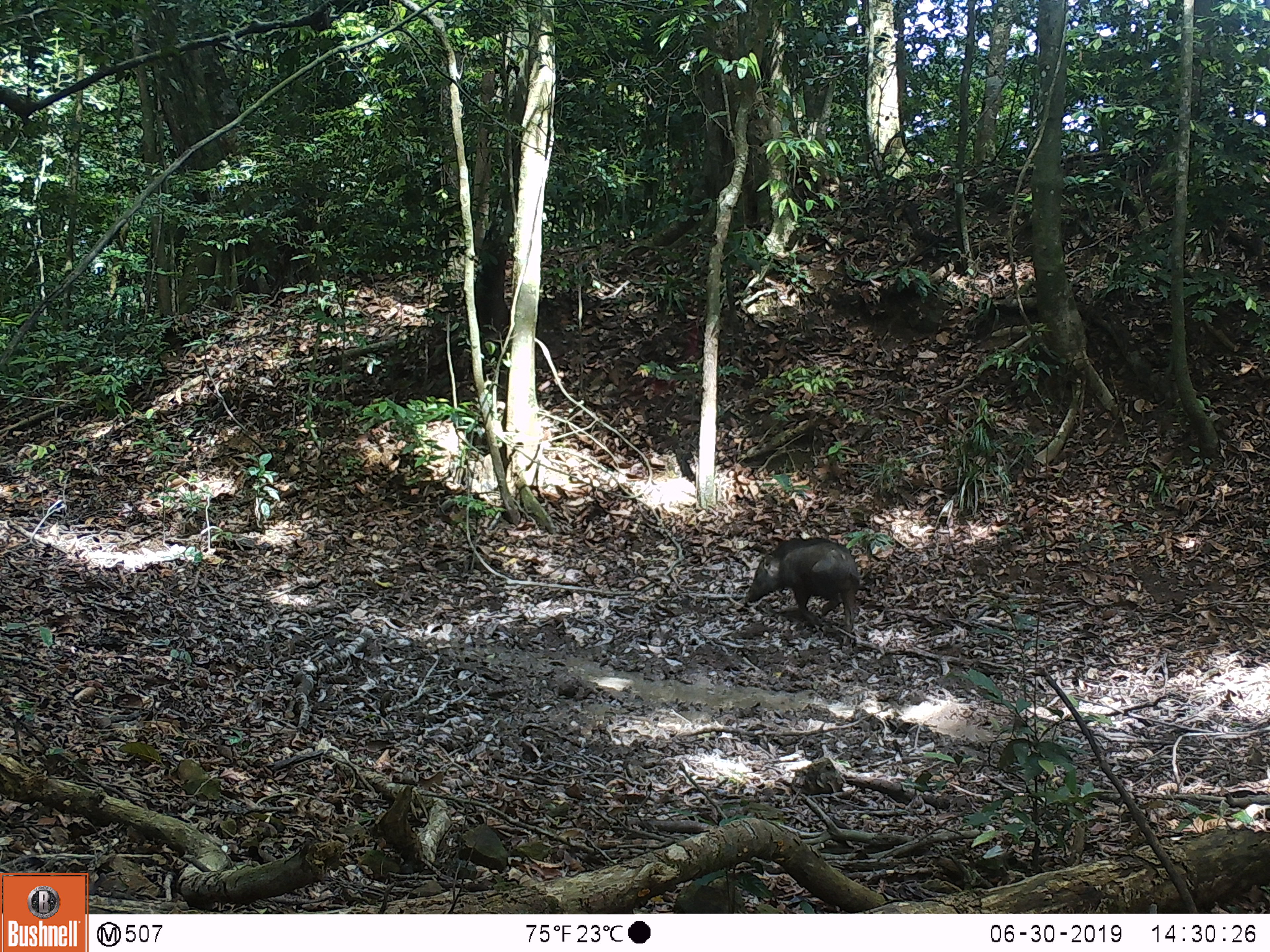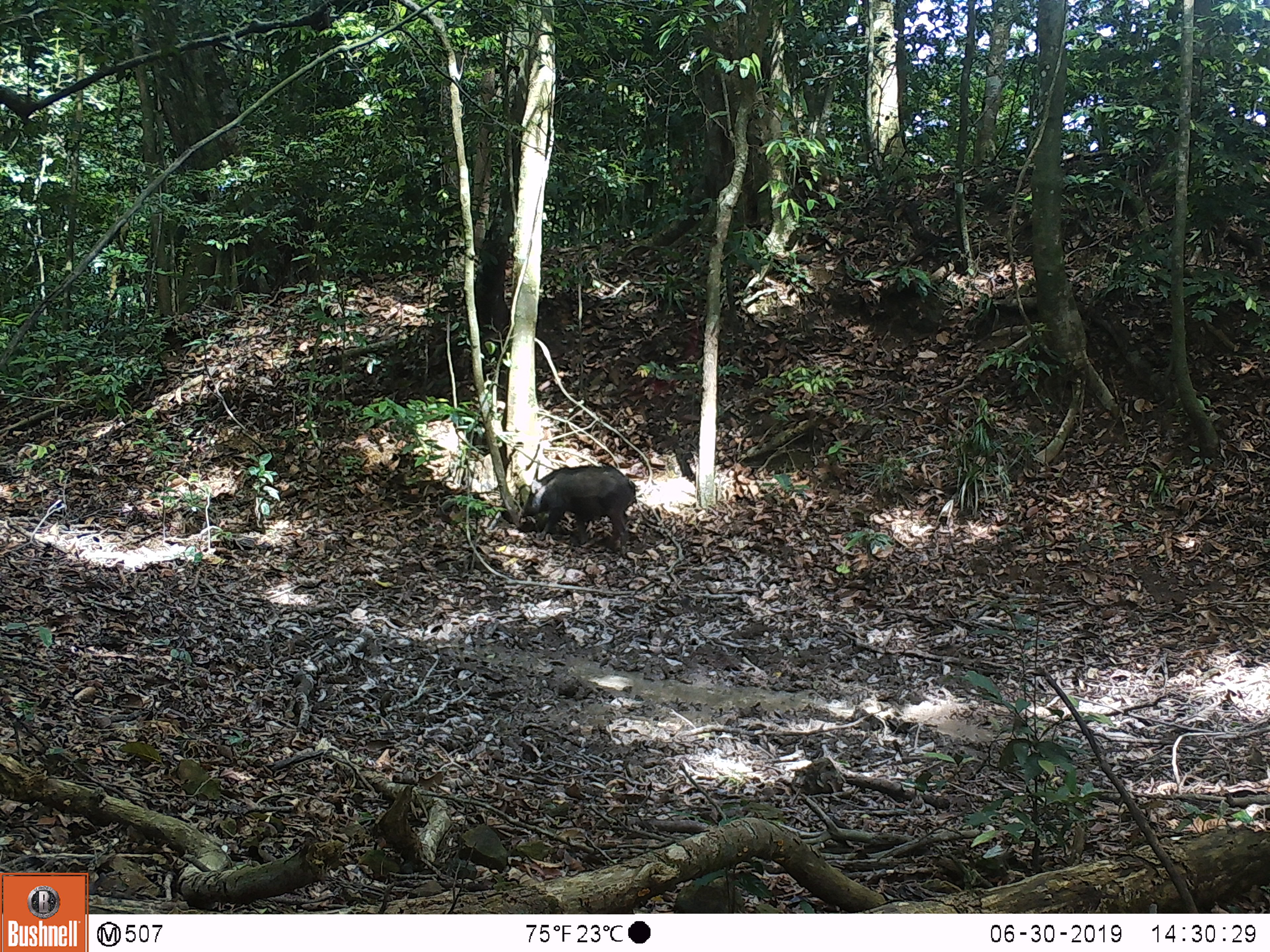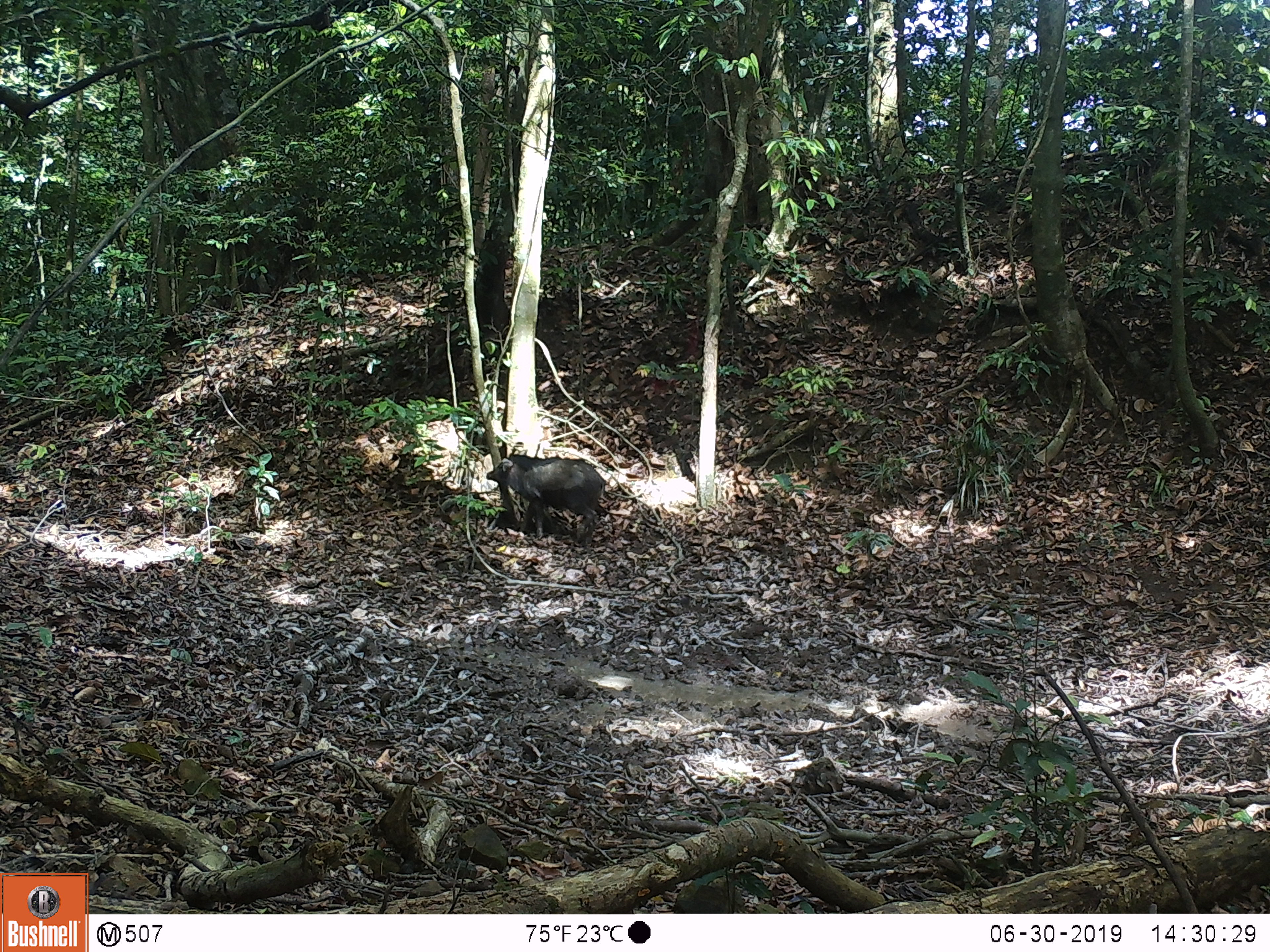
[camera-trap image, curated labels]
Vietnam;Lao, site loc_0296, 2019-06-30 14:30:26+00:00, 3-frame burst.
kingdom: Animalia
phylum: Chordata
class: Mammalia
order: Artiodactyla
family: Suidae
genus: Sus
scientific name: Sus scrofa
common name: eurasian wild pig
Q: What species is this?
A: Eurasian wild pig (Sus scrofa).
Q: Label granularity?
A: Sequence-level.